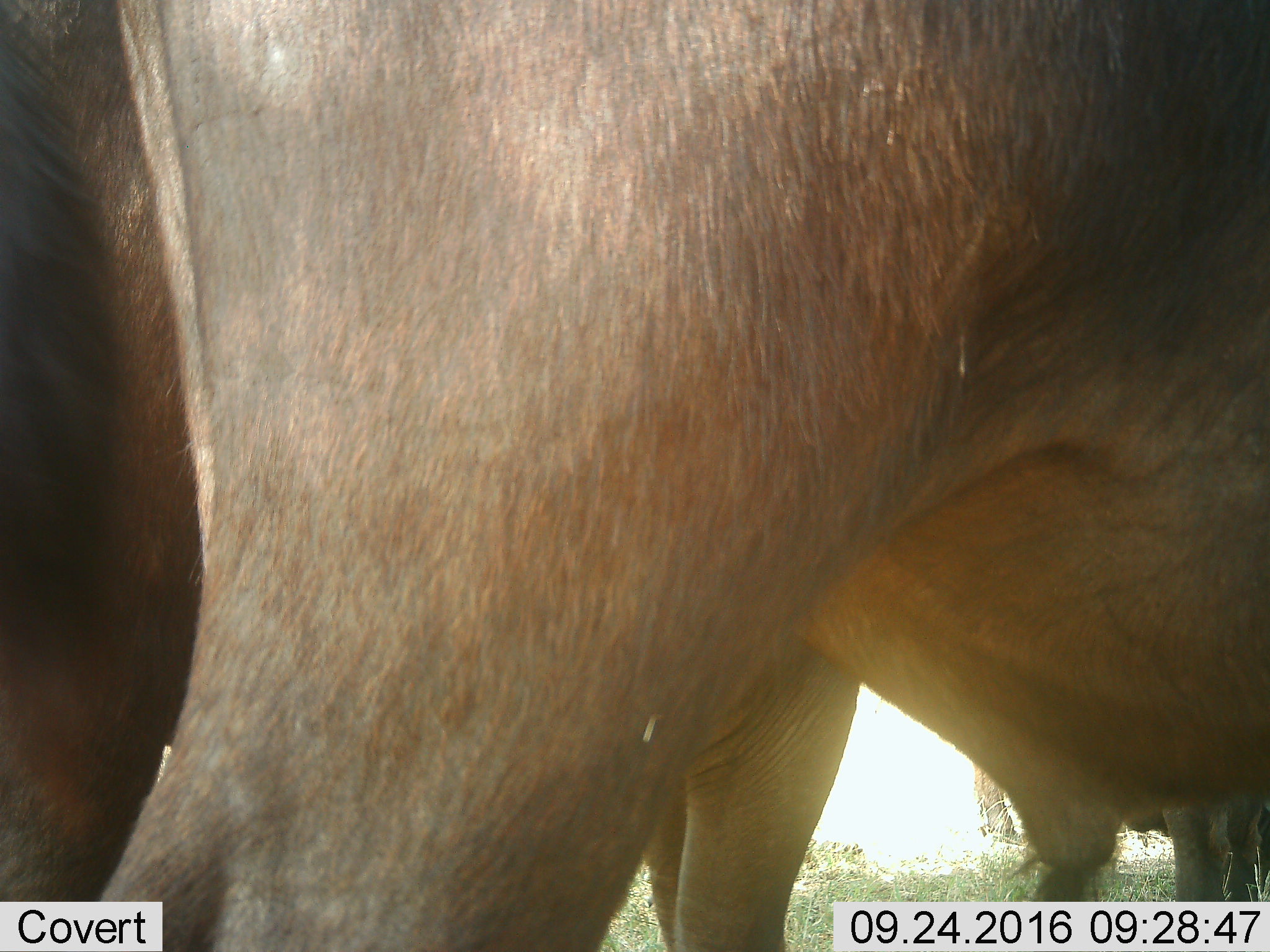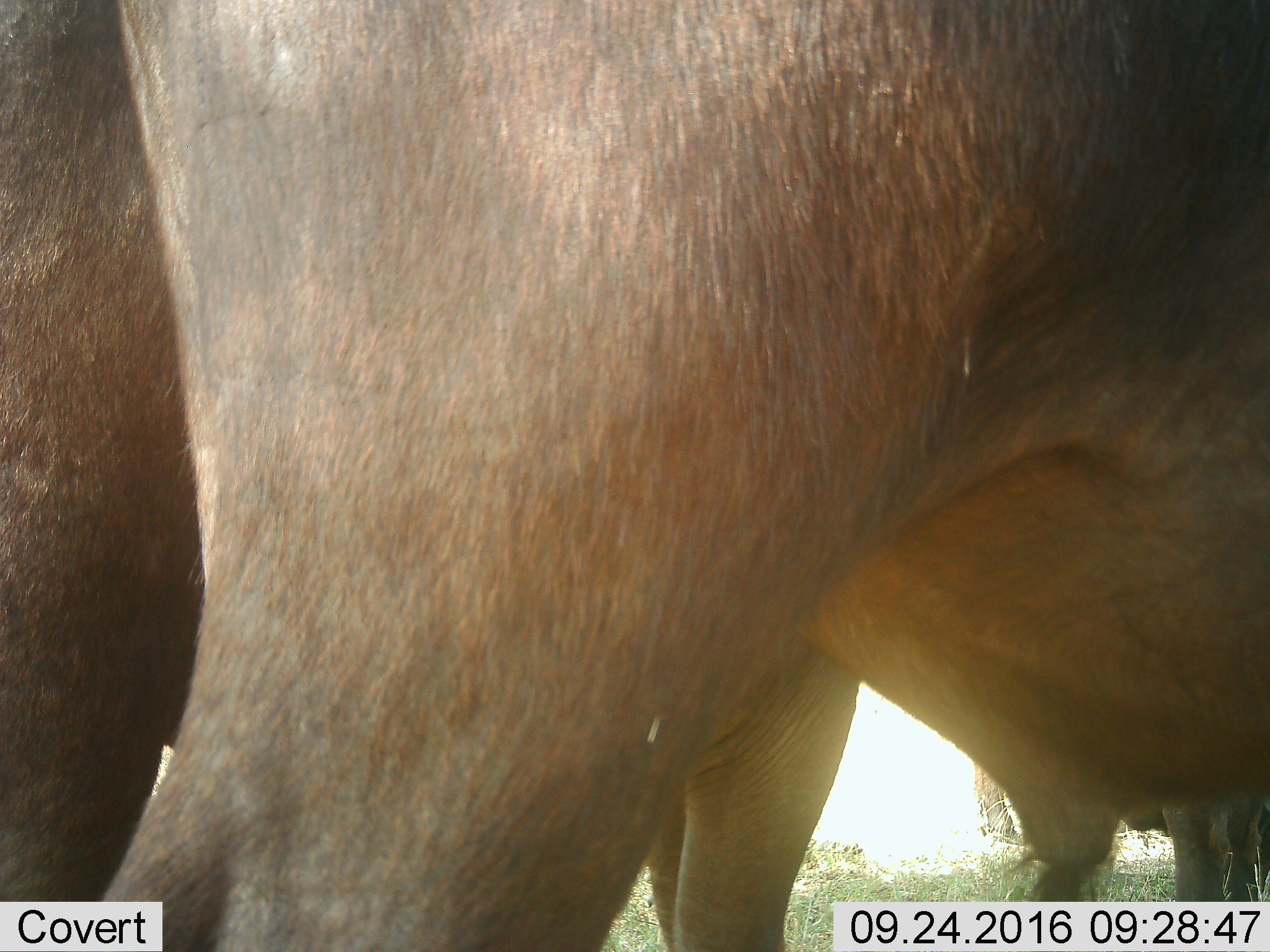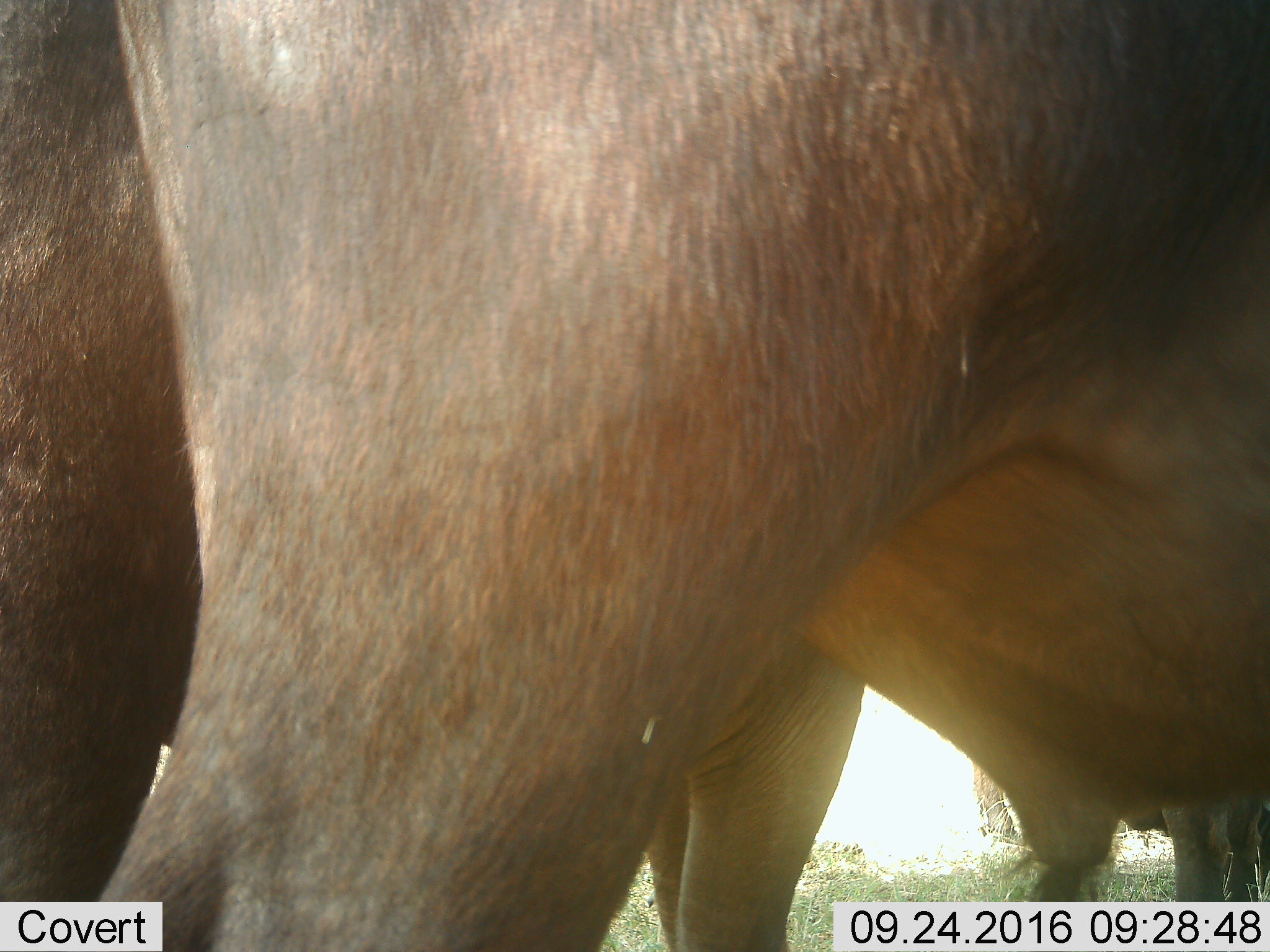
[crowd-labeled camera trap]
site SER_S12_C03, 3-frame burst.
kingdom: Animalia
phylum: Chordata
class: Mammalia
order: Artiodactyla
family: Bovidae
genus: Syncerus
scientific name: Syncerus caffer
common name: african buffalo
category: buffalo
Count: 3.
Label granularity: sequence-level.